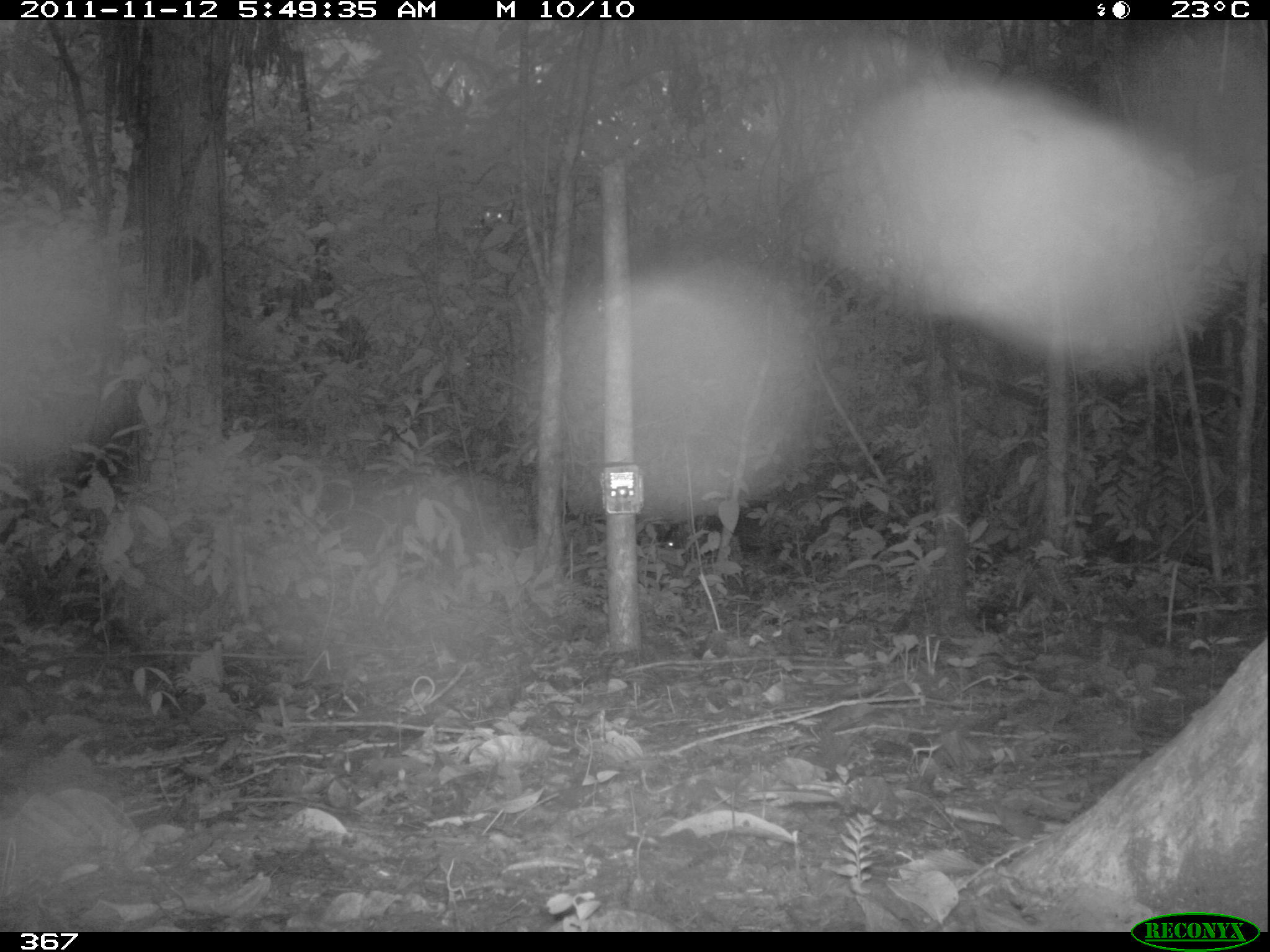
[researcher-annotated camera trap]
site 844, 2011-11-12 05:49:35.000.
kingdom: Animalia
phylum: Chordata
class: Mammalia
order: Artiodactyla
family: Tayassuidae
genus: Tayassu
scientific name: Tayassu pecari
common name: white-lipped peccary